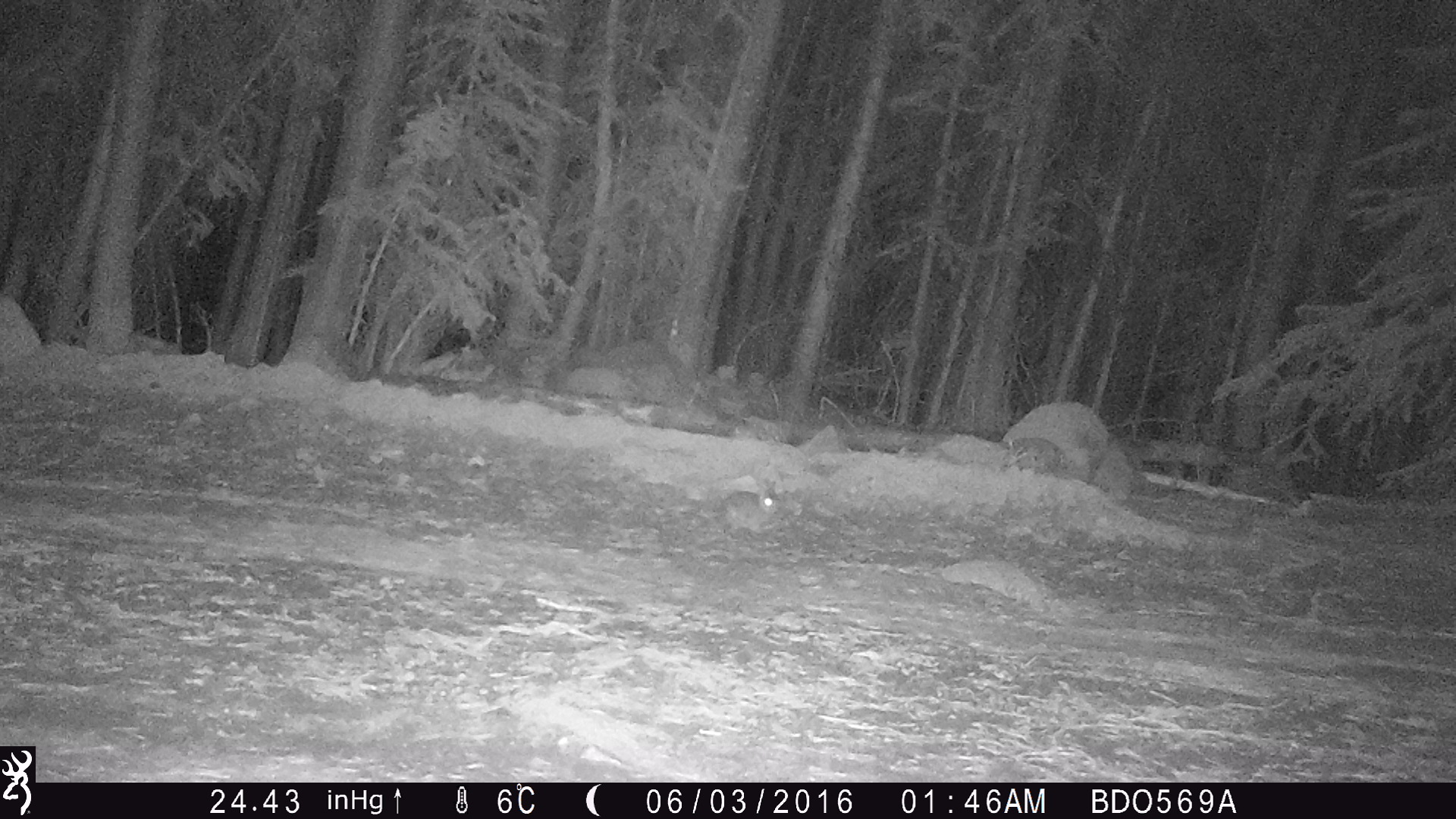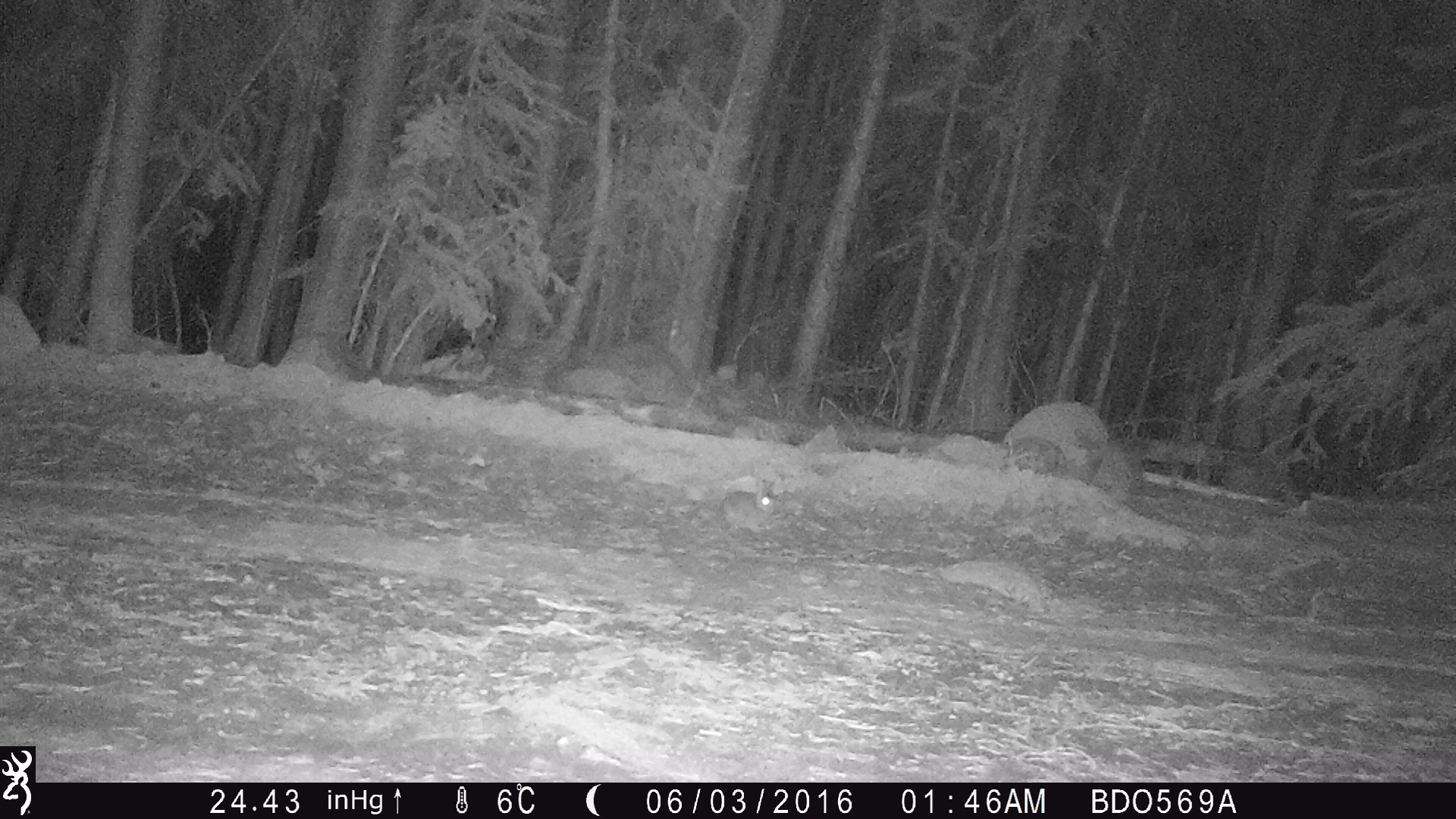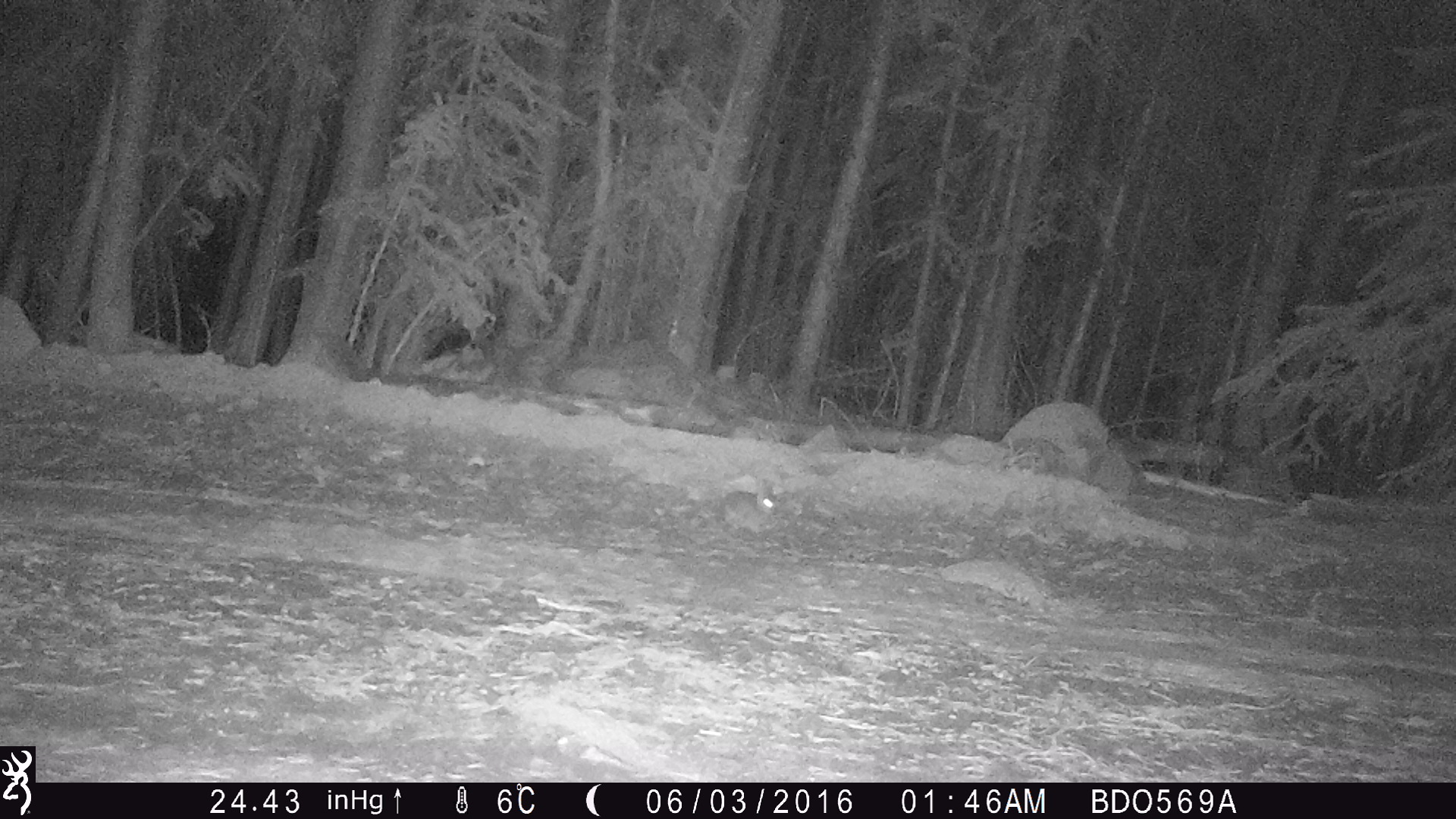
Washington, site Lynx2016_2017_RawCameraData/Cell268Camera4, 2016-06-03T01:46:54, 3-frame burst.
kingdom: Animalia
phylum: Chordata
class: Mammalia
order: Lagomorpha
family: Leporidae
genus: Lepus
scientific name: Lepus americanus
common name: snowshoe hare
Lepus americanus (snowshoe hare). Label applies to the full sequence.